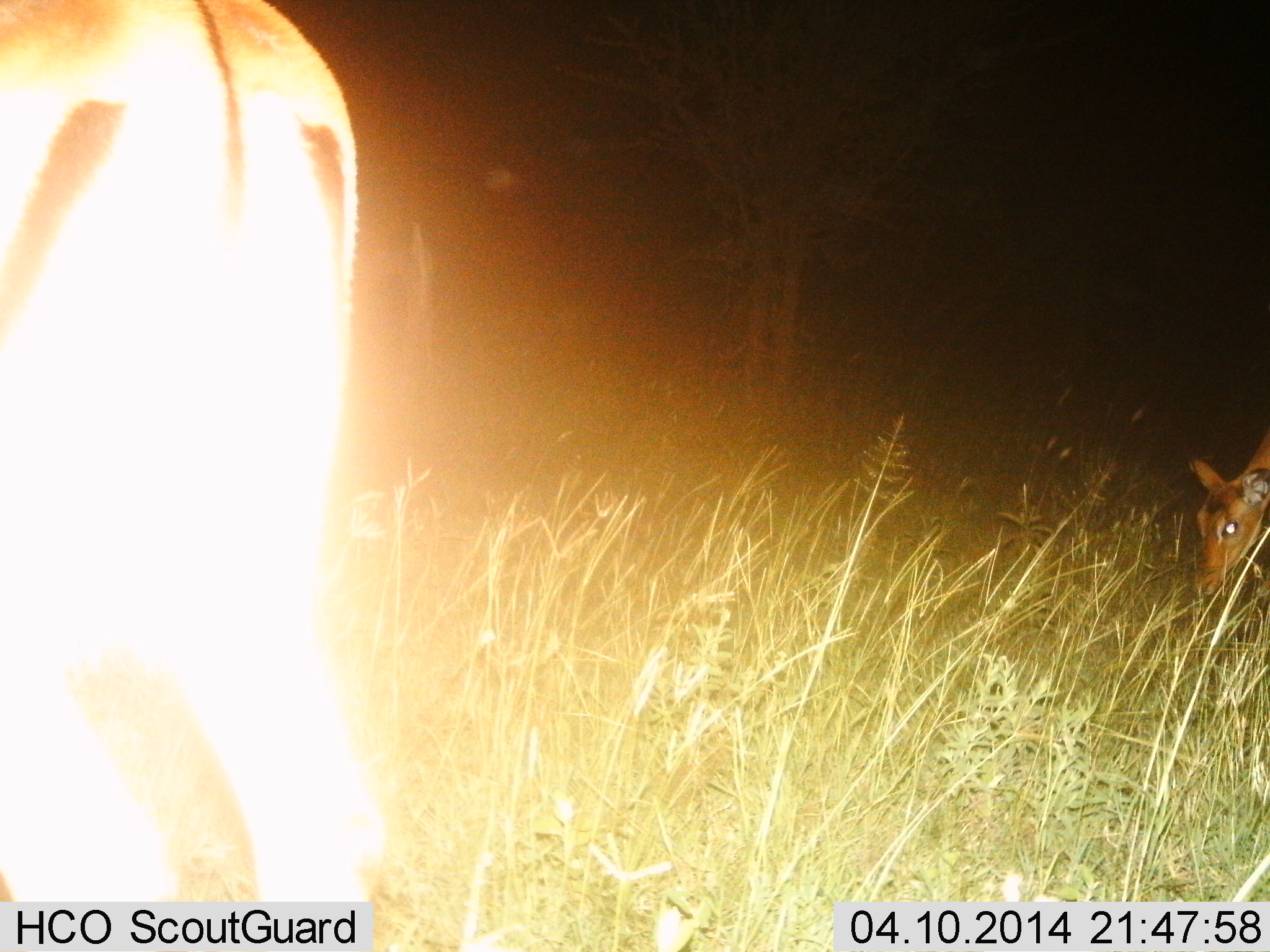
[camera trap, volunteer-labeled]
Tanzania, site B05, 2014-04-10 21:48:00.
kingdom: Animalia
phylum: Chordata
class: Mammalia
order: Artiodactyla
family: Bovidae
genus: Aepyceros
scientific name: Aepyceros melampus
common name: impala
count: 2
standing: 61%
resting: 0%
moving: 13%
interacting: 0%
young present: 0%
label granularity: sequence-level